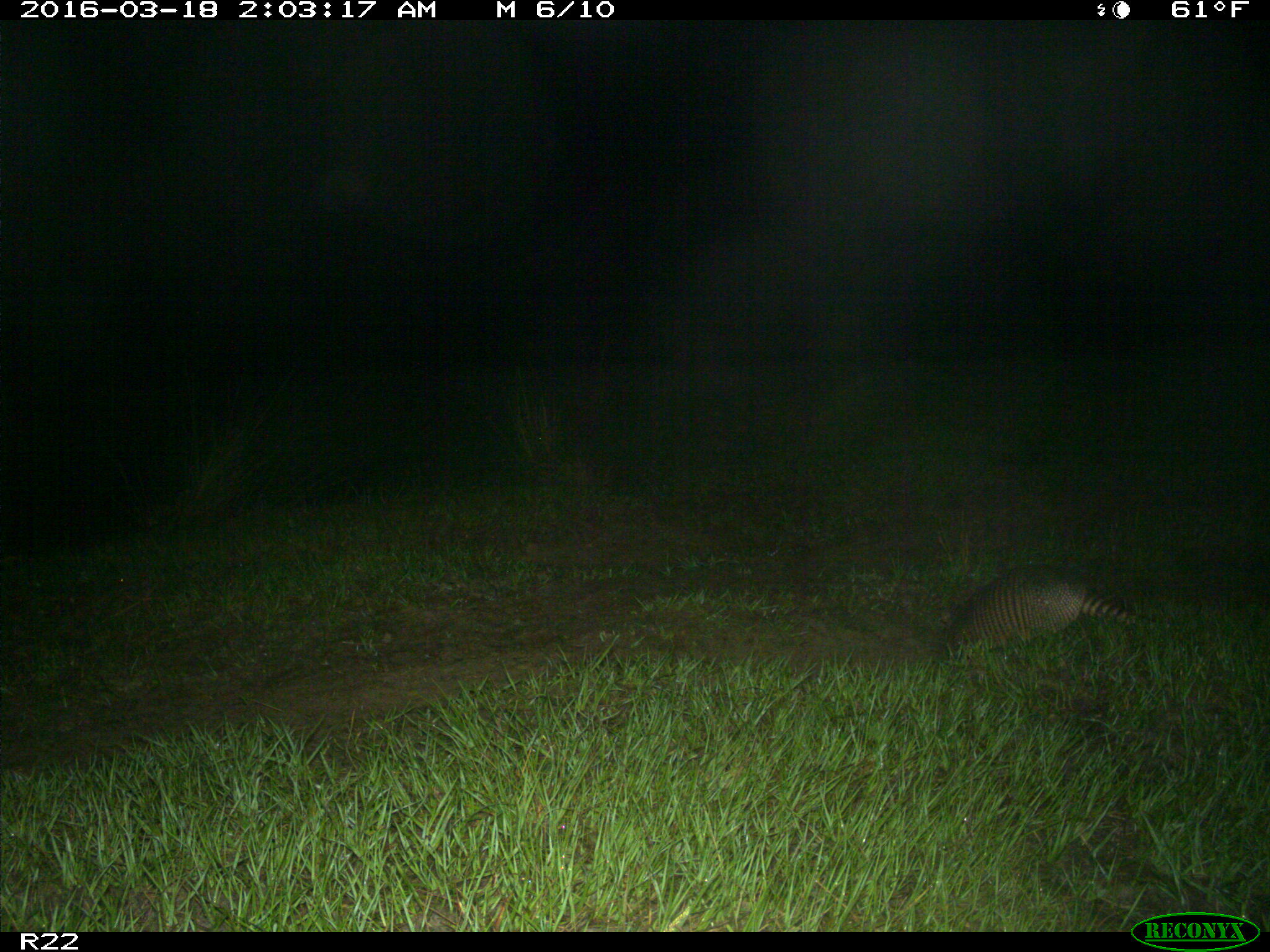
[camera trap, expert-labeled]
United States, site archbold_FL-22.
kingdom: Animalia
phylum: Chordata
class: Mammalia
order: Cingulata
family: Dasypodidae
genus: Dasypus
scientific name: Dasypus novemcinctus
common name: nine-banded armadillo